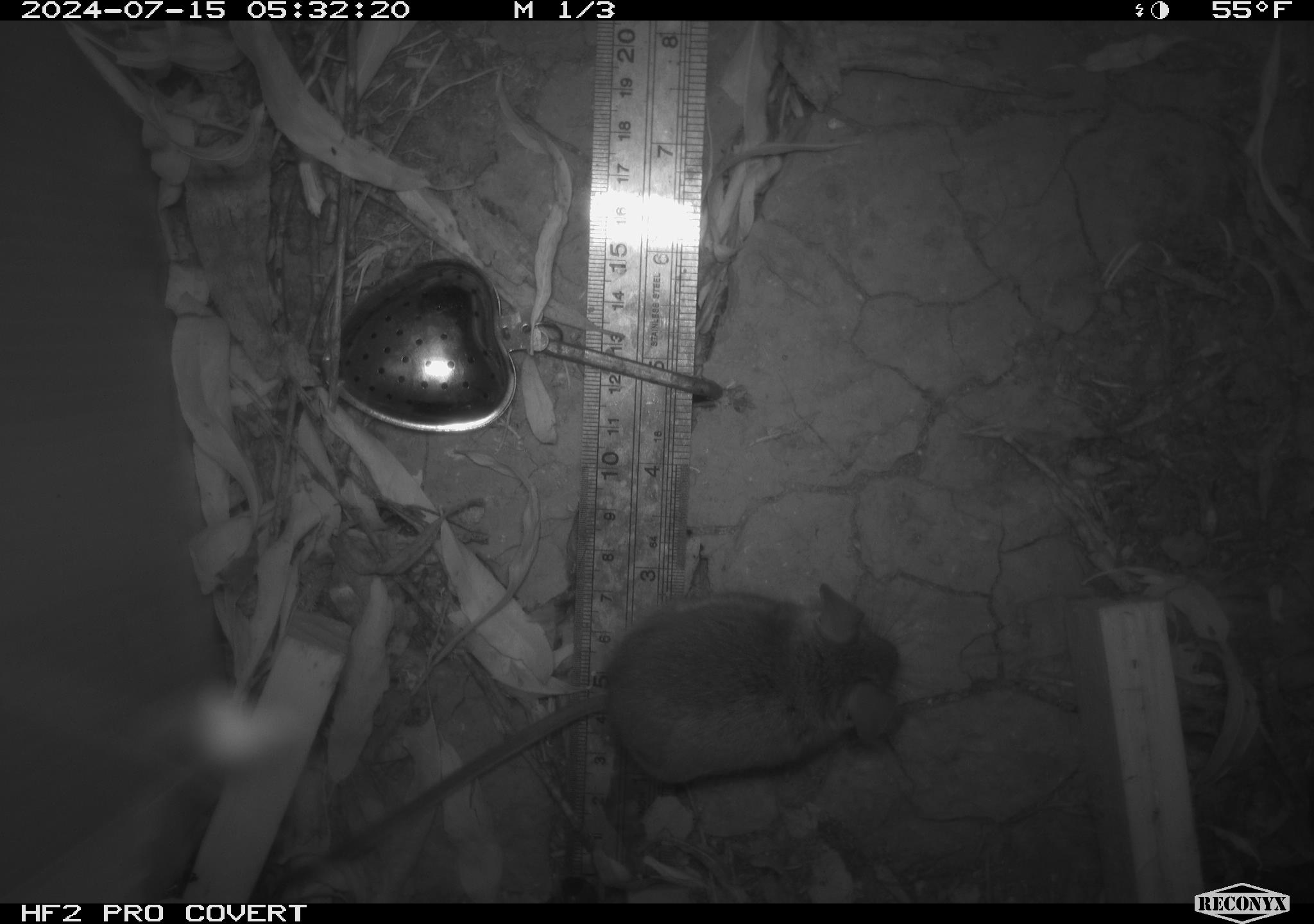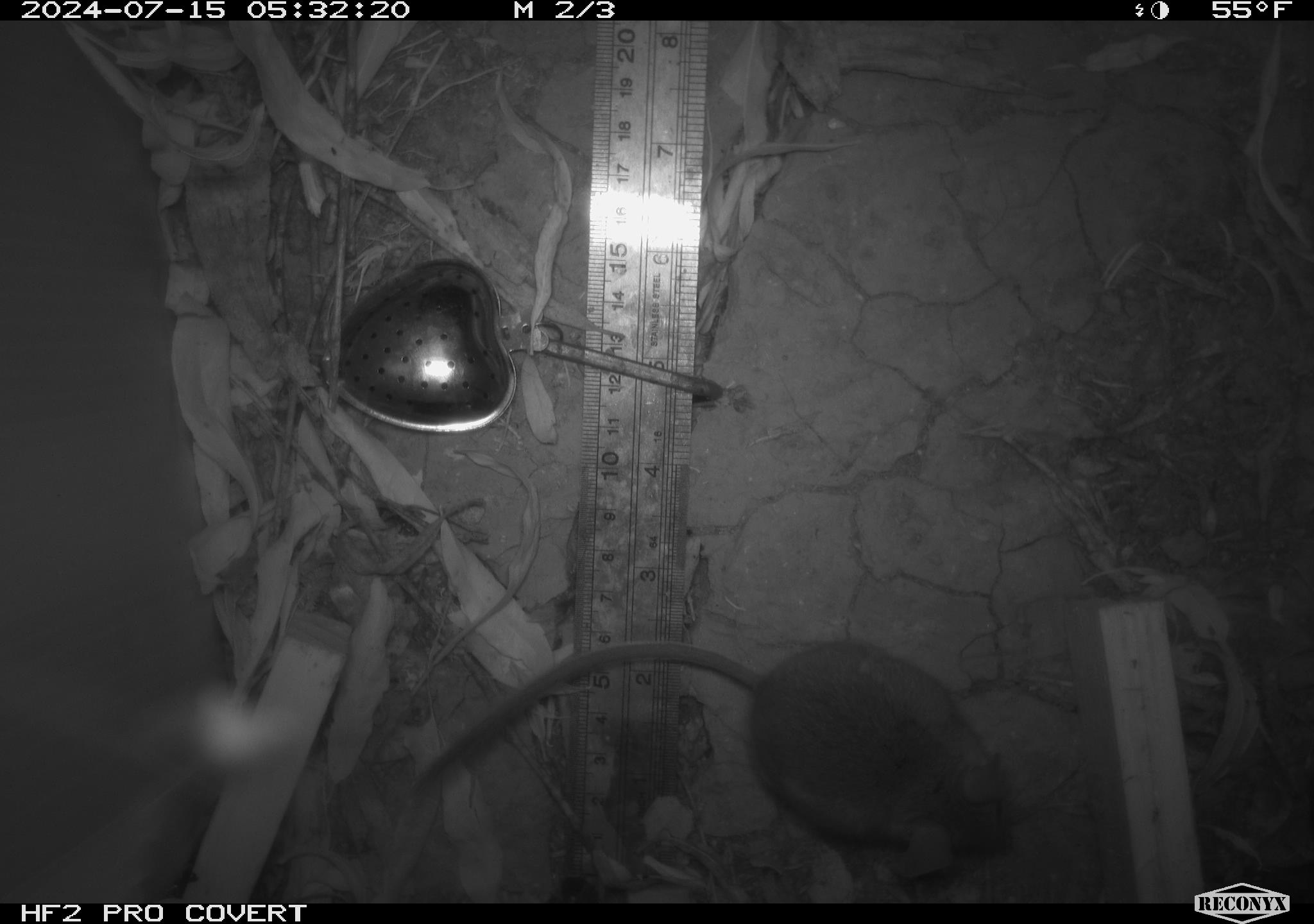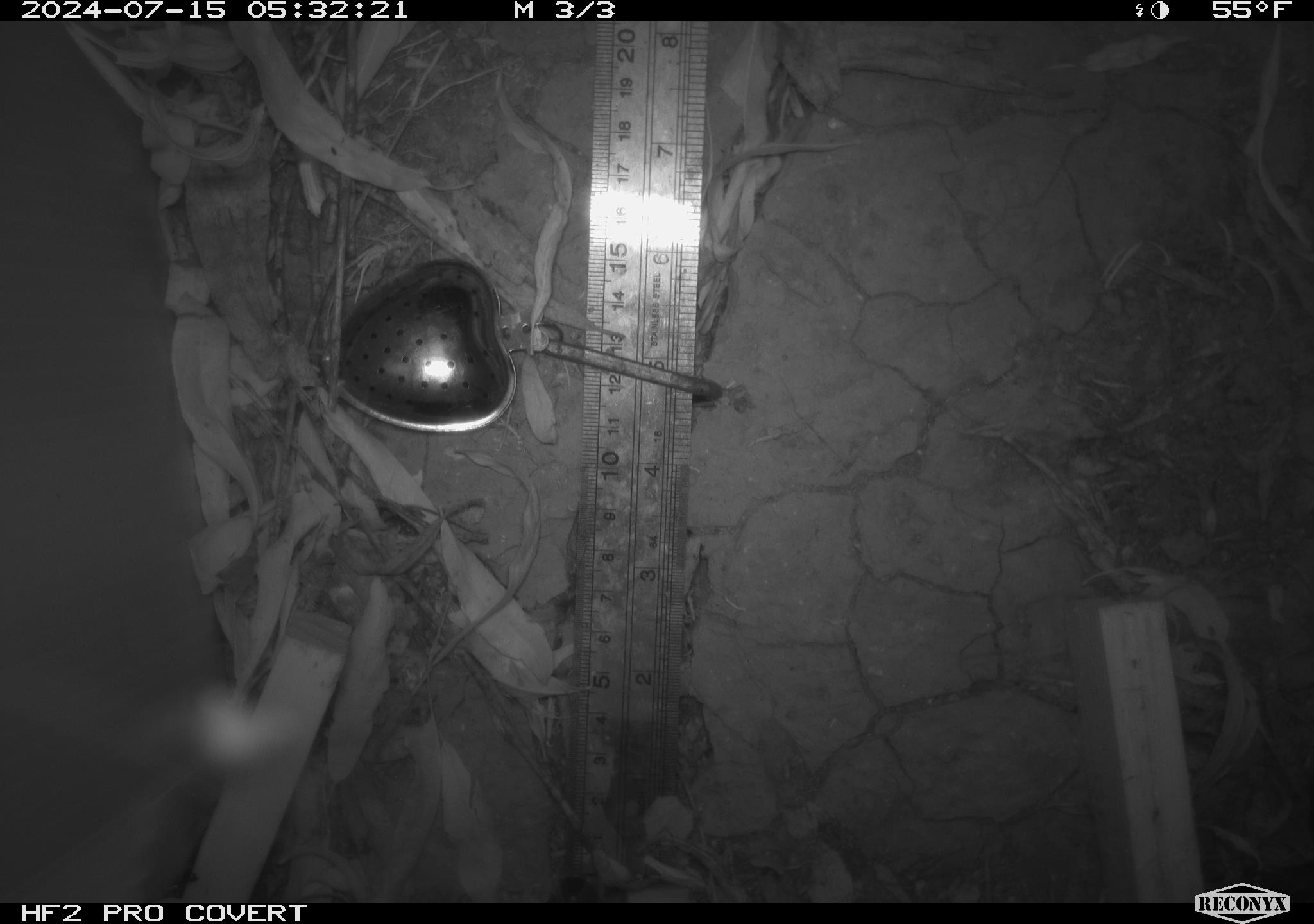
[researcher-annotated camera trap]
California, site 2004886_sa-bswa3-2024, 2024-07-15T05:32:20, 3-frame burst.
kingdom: Animalia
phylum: Chordata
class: Mammalia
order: Rodentia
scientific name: Rodentia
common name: mouse species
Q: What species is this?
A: Mouse species (Rodentia).